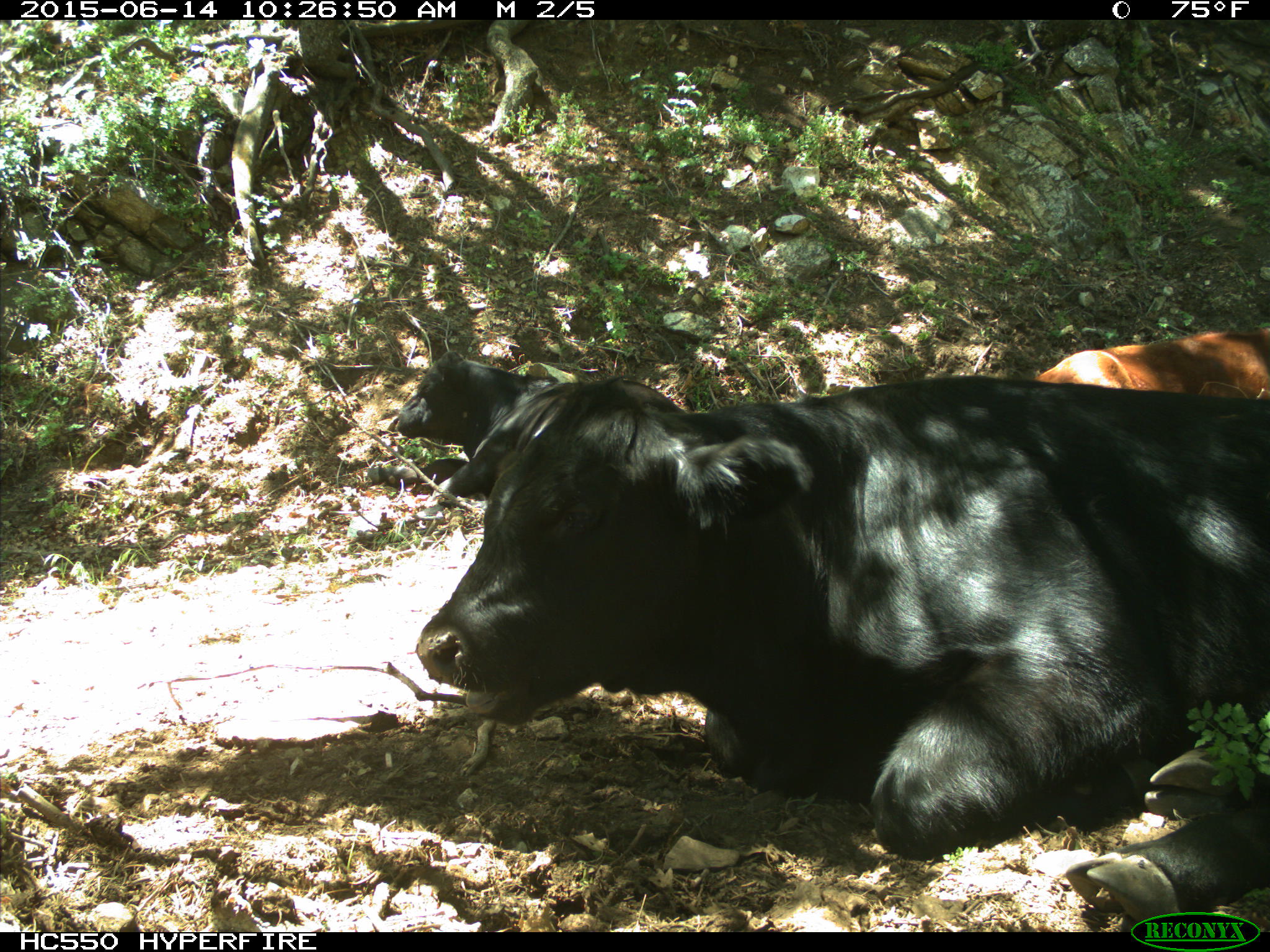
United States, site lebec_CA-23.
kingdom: Animalia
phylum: Chordata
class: Mammalia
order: Artiodactyla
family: Bovidae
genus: Bos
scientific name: Bos taurus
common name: domestic cow